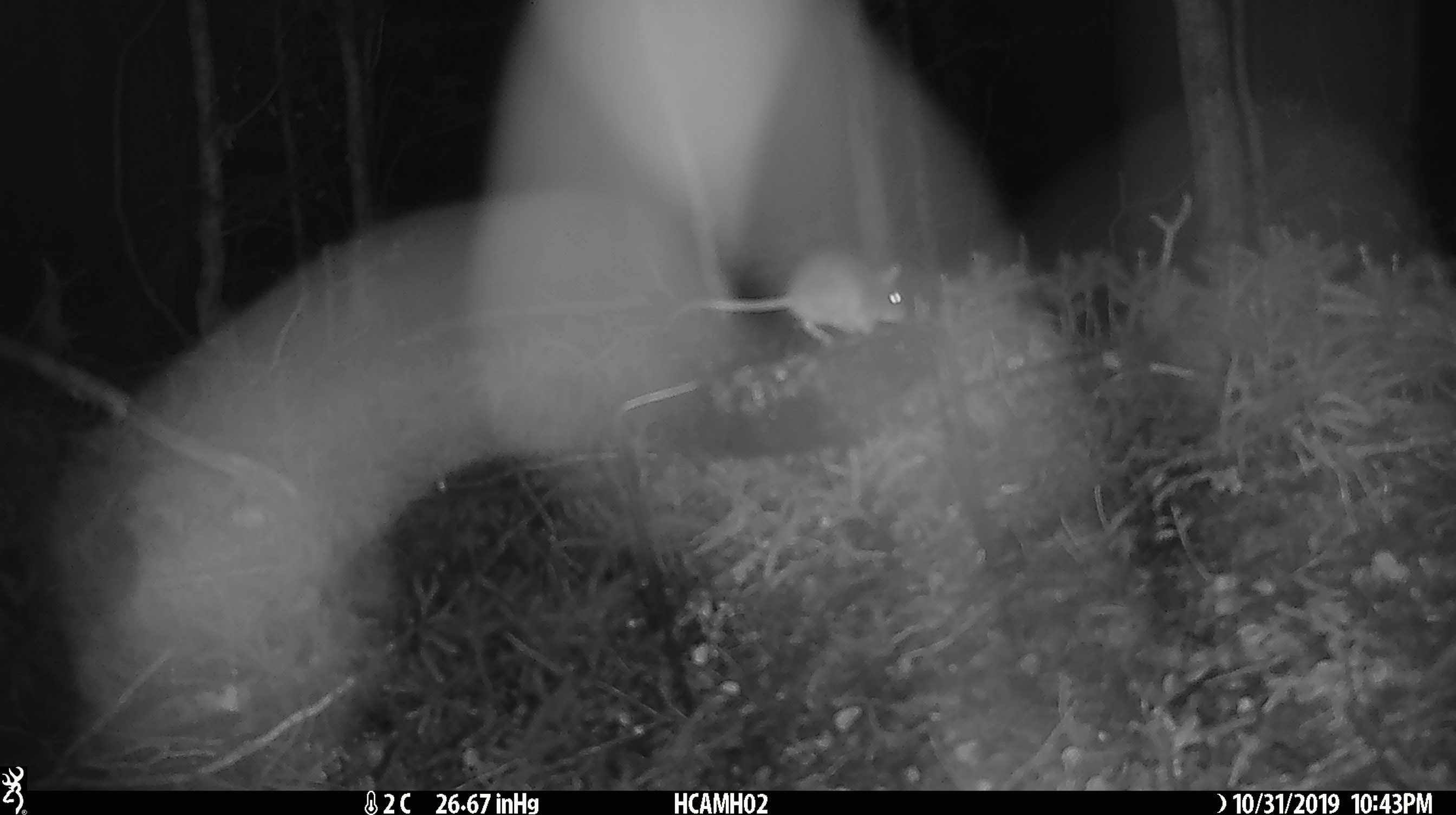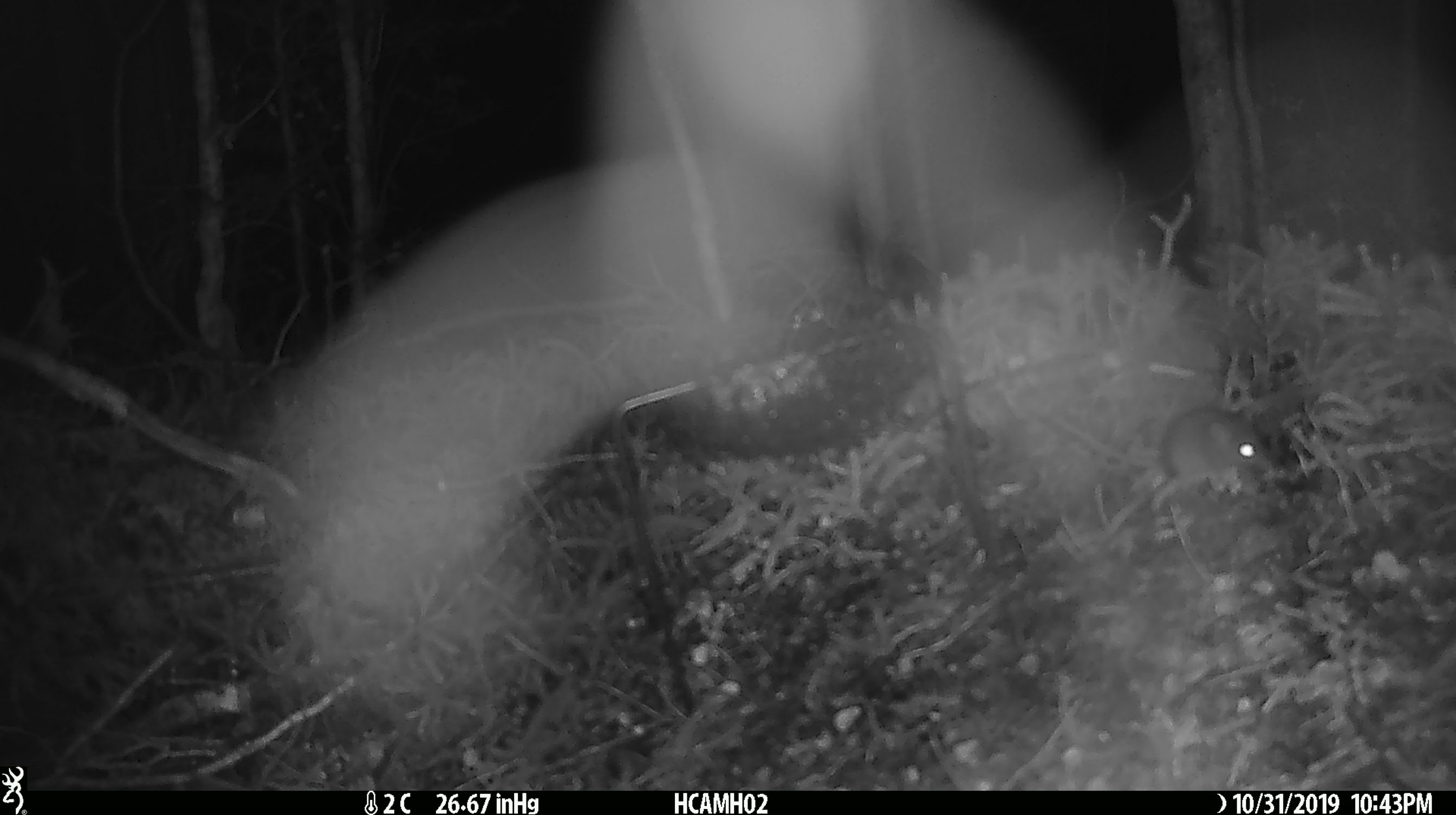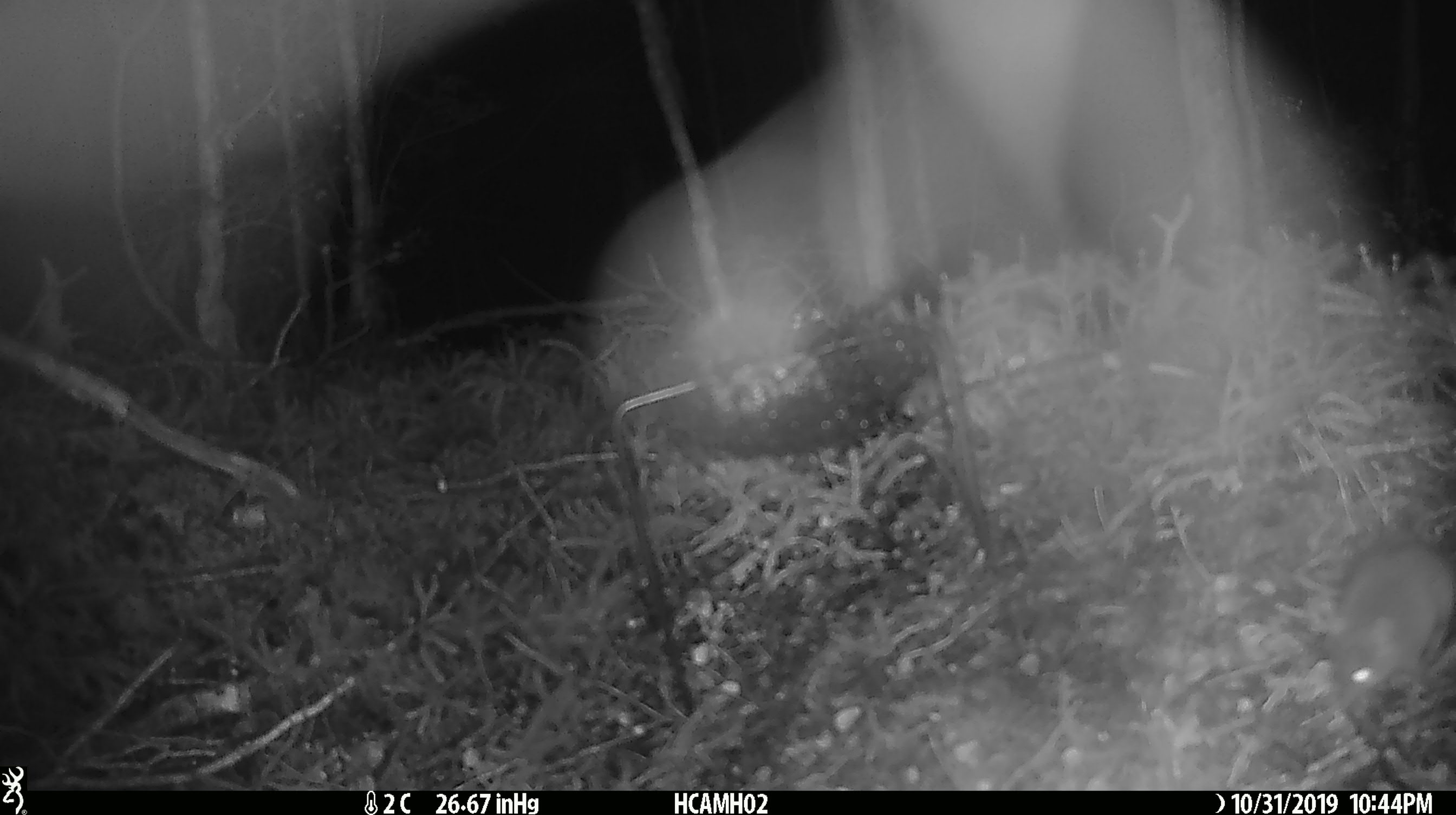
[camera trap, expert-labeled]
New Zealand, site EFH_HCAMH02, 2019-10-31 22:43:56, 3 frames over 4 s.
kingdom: Animalia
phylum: Chordata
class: Mammalia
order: Rodentia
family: Muridae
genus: Mus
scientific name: Mus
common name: mouse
Mouse (Mus).